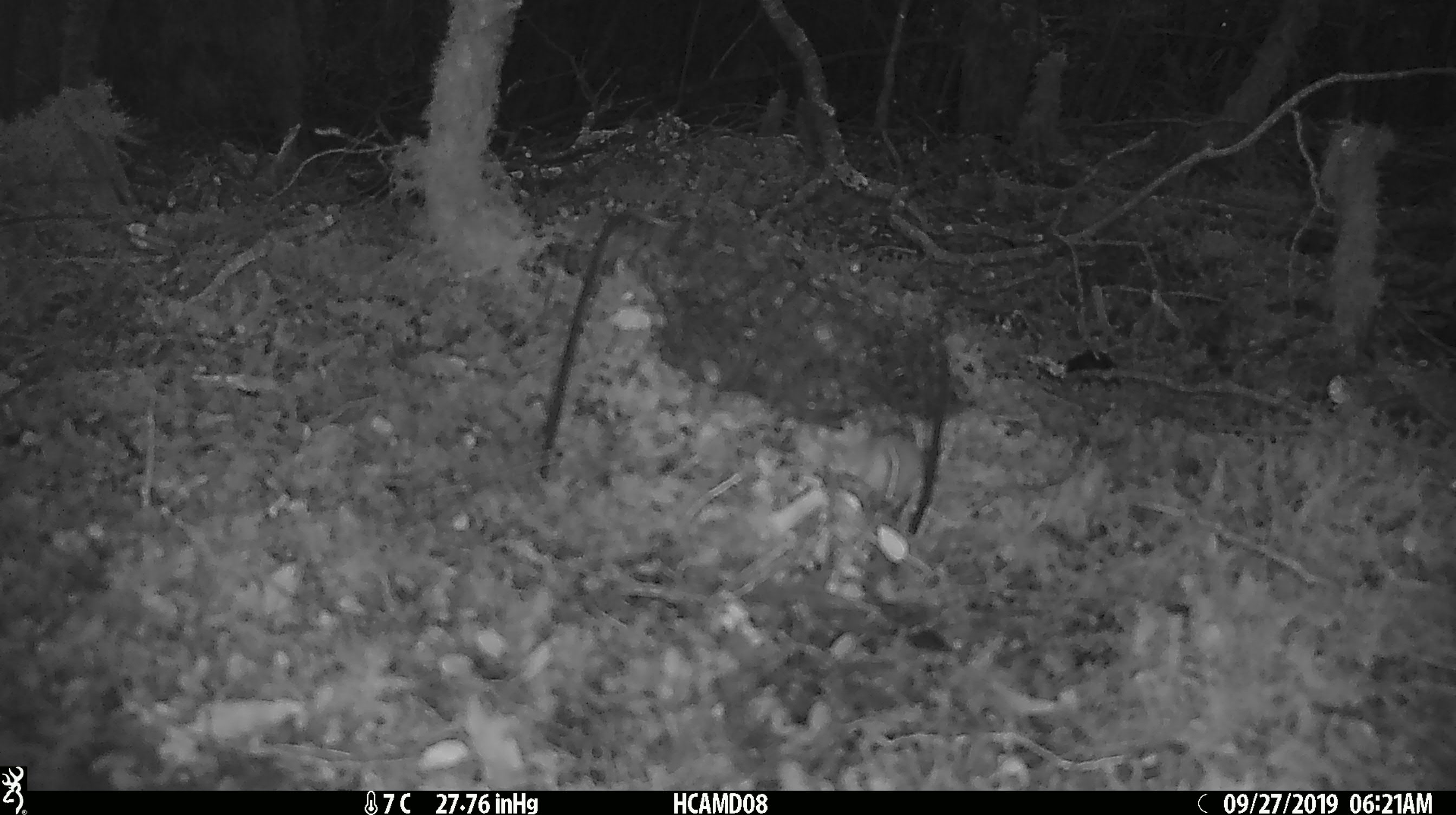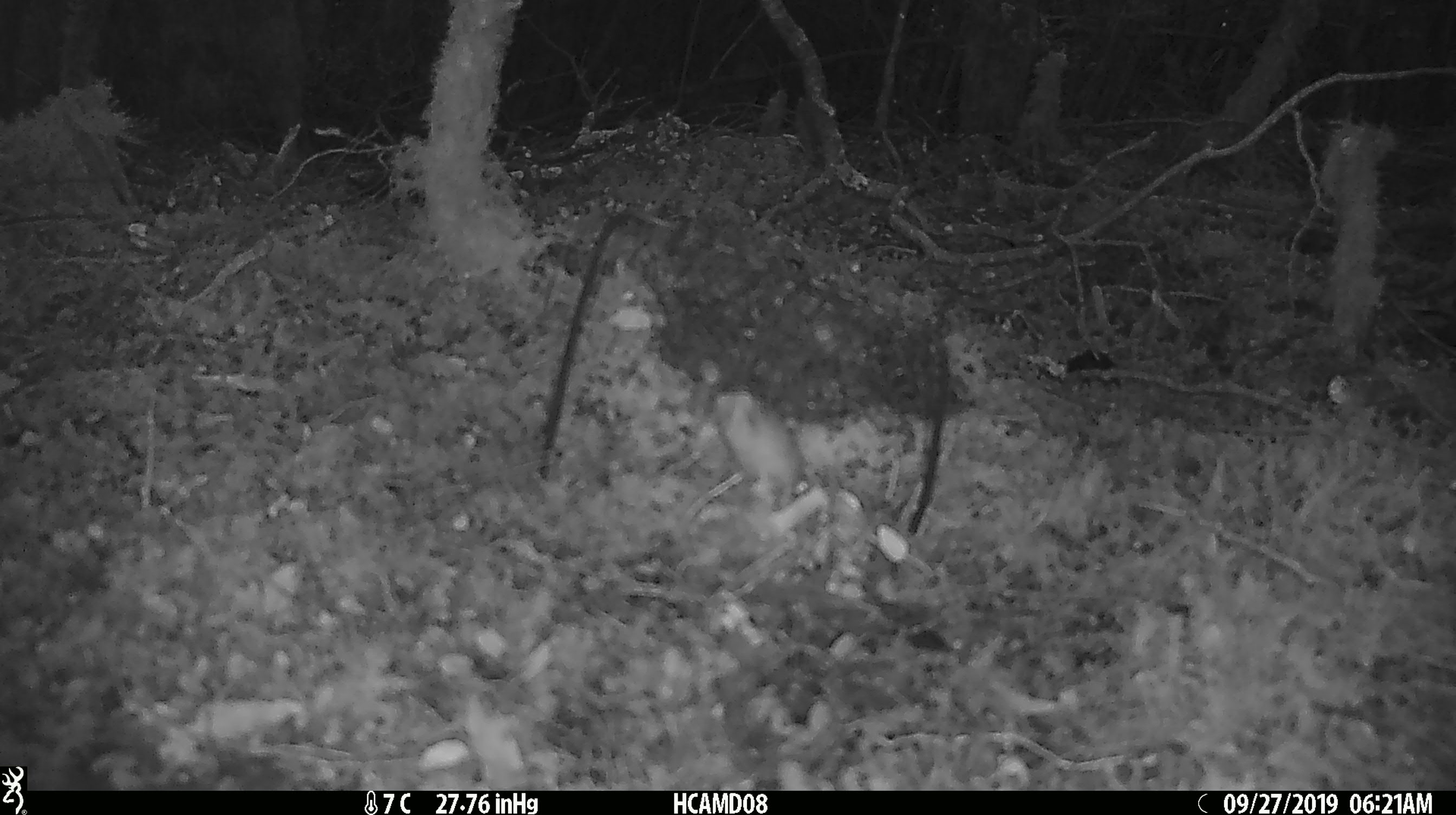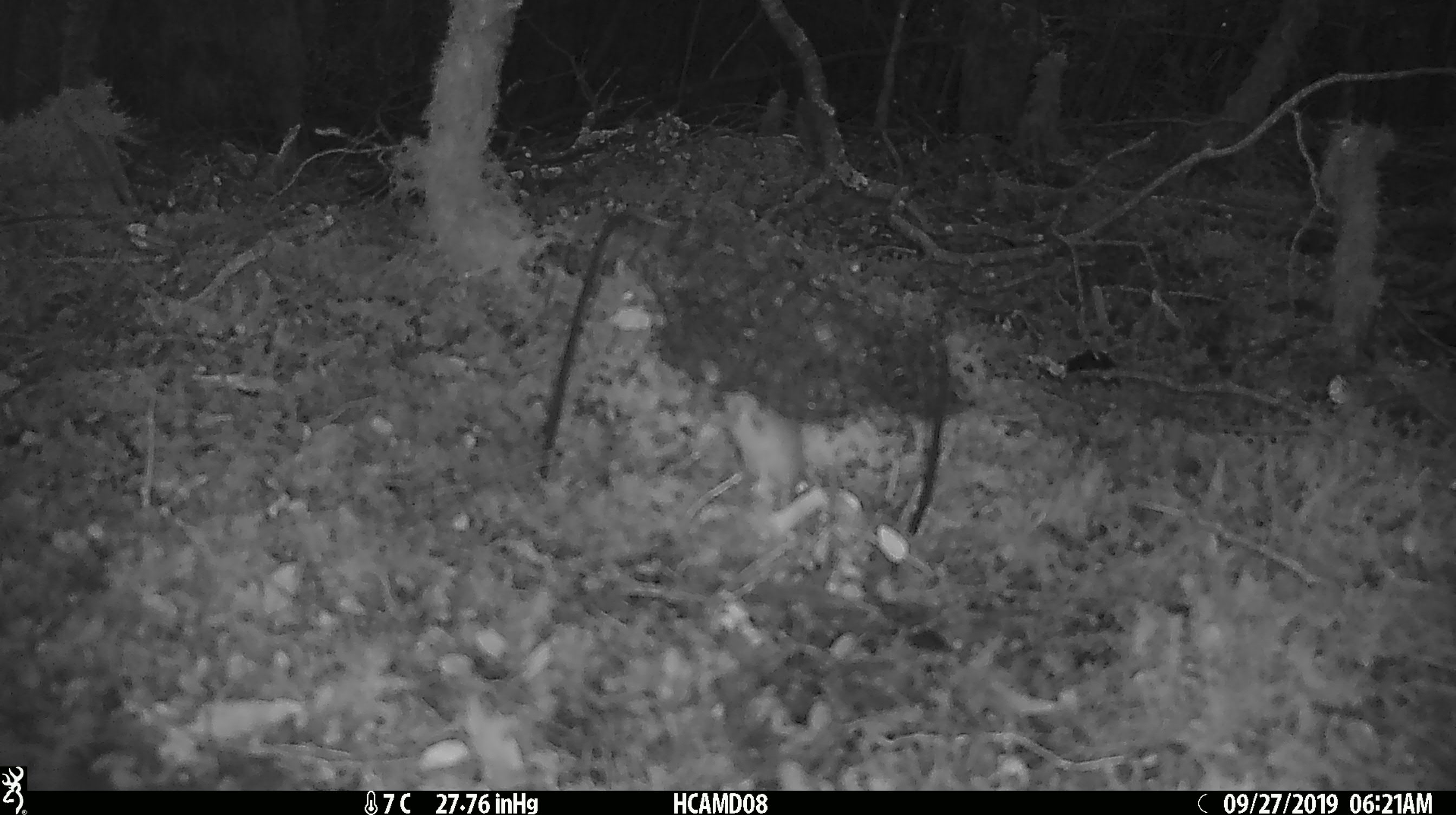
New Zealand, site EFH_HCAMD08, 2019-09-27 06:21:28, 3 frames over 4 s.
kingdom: Animalia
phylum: Chordata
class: Mammalia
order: Rodentia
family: Muridae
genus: Mus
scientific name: Mus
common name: mouse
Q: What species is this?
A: Mouse (Mus).